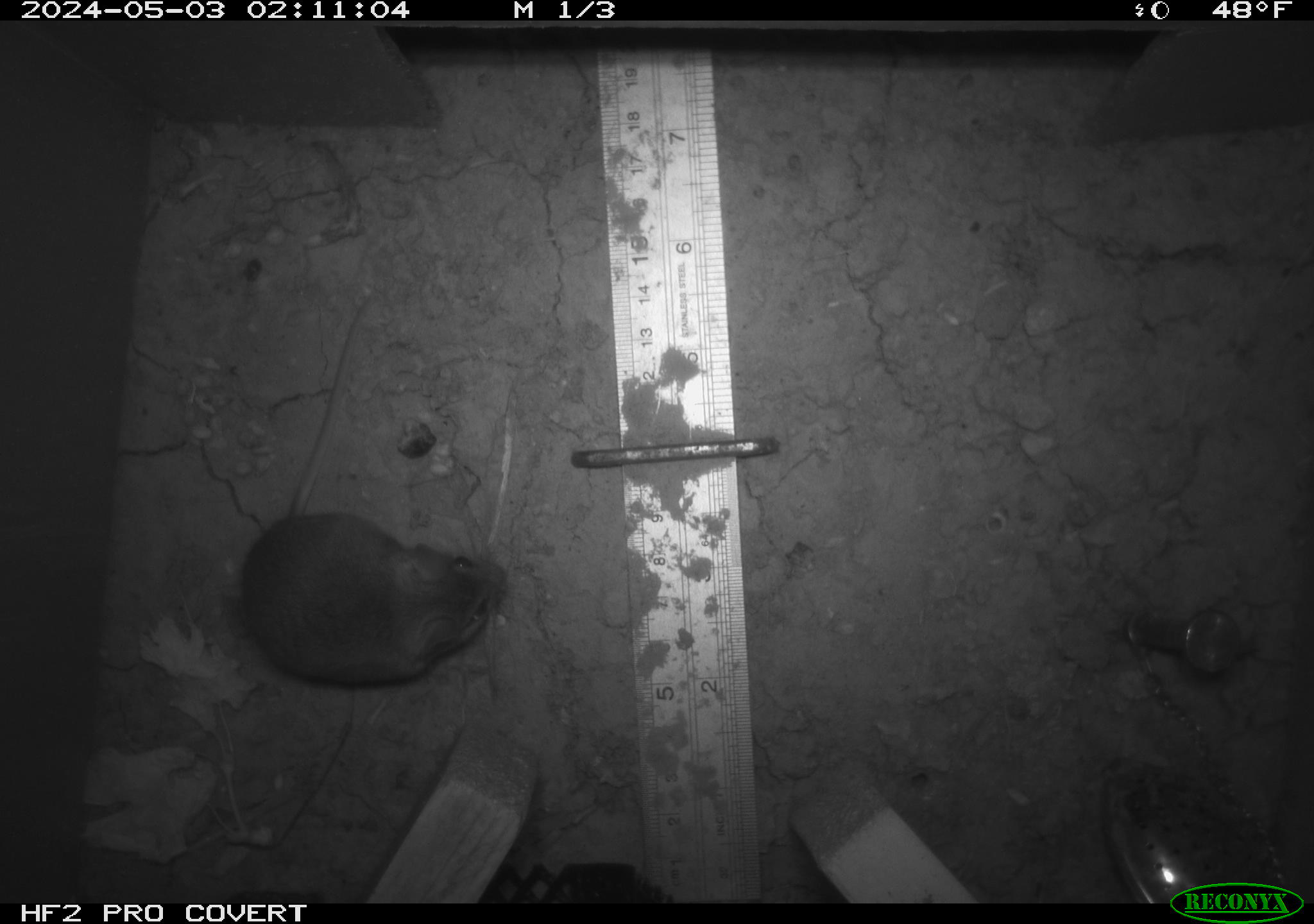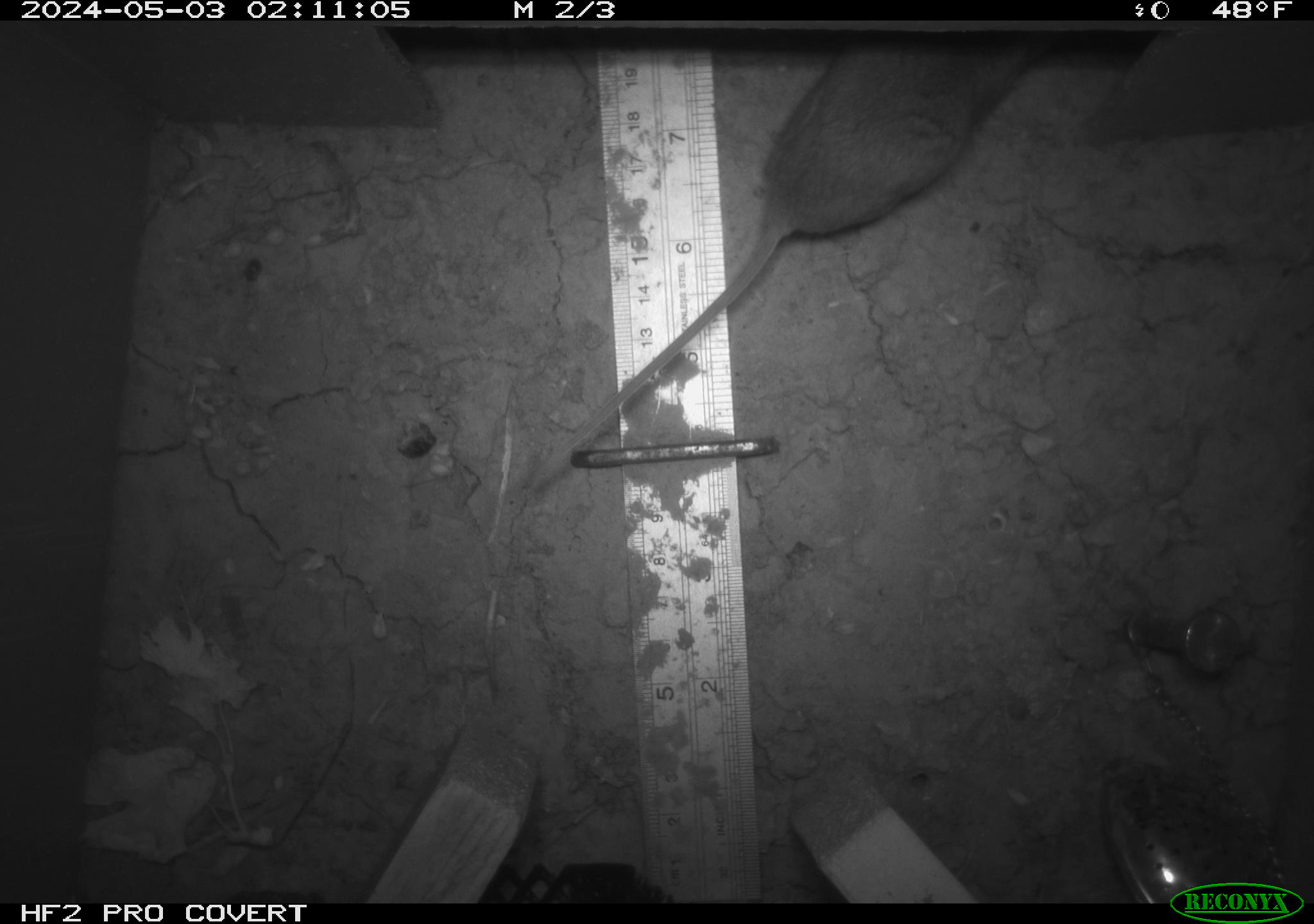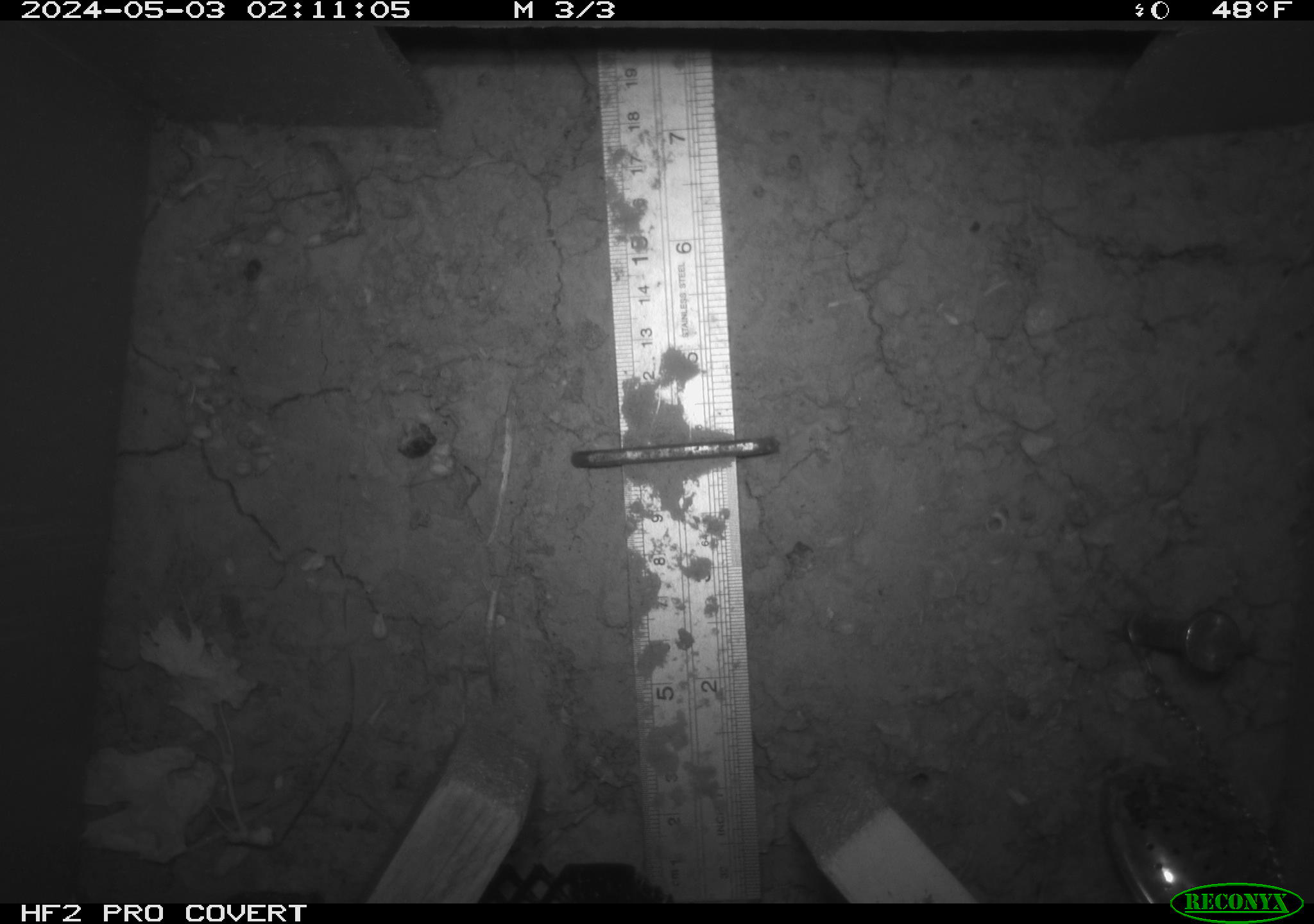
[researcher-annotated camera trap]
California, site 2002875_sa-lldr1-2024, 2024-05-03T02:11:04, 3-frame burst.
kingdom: Animalia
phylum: Chordata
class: Mammalia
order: Rodentia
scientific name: Rodentia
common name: mouse species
Mouse species (Rodentia).